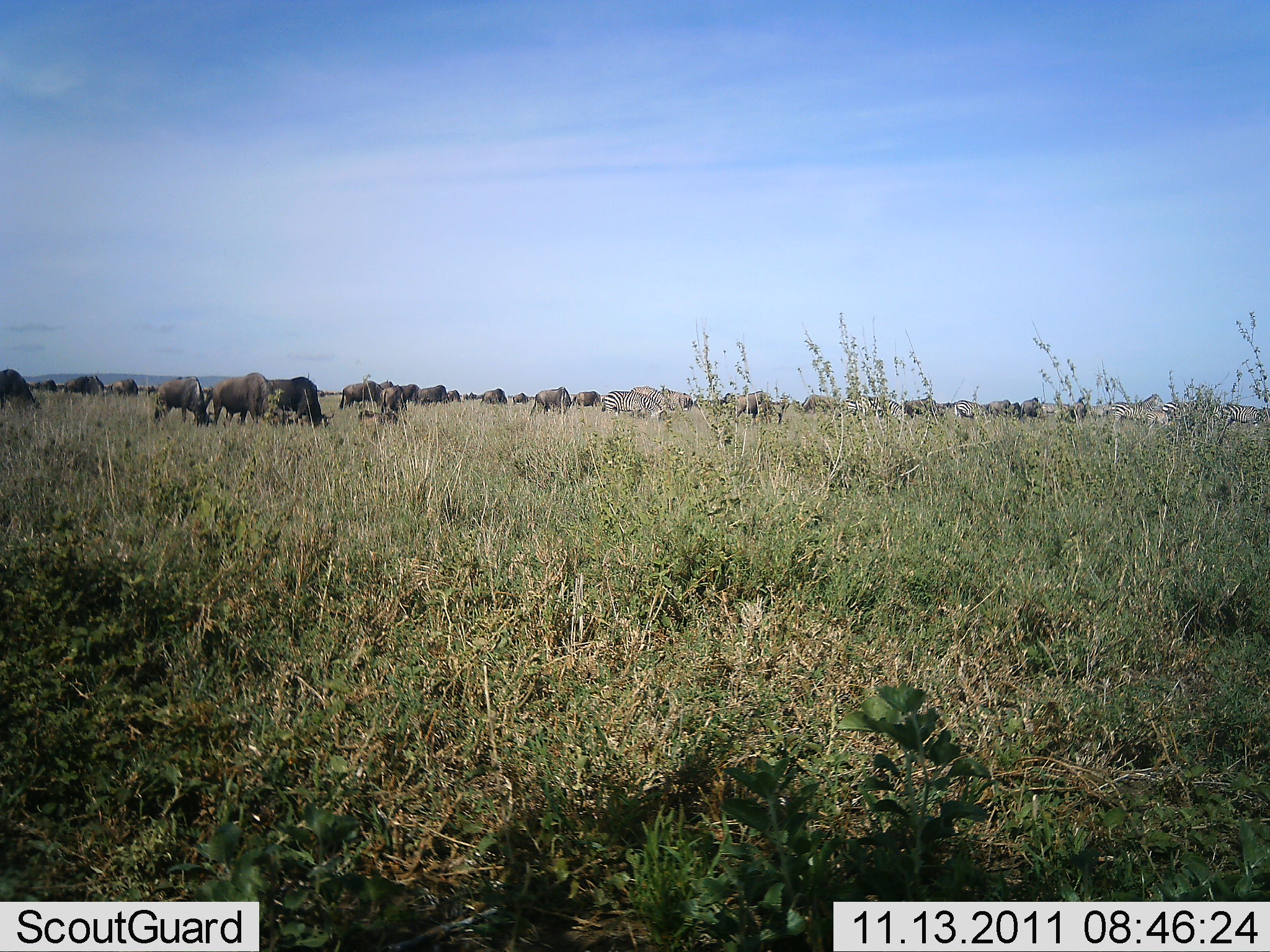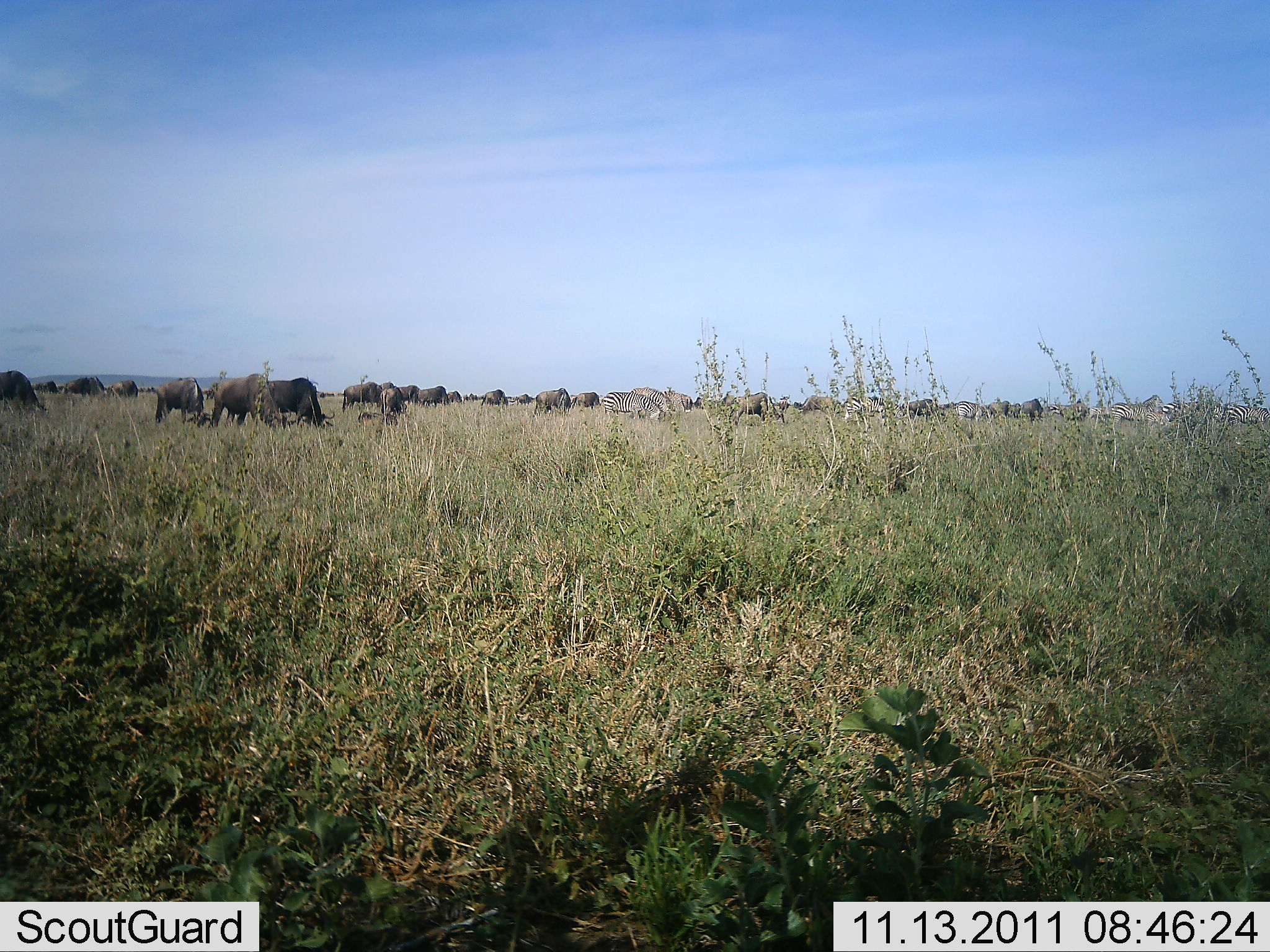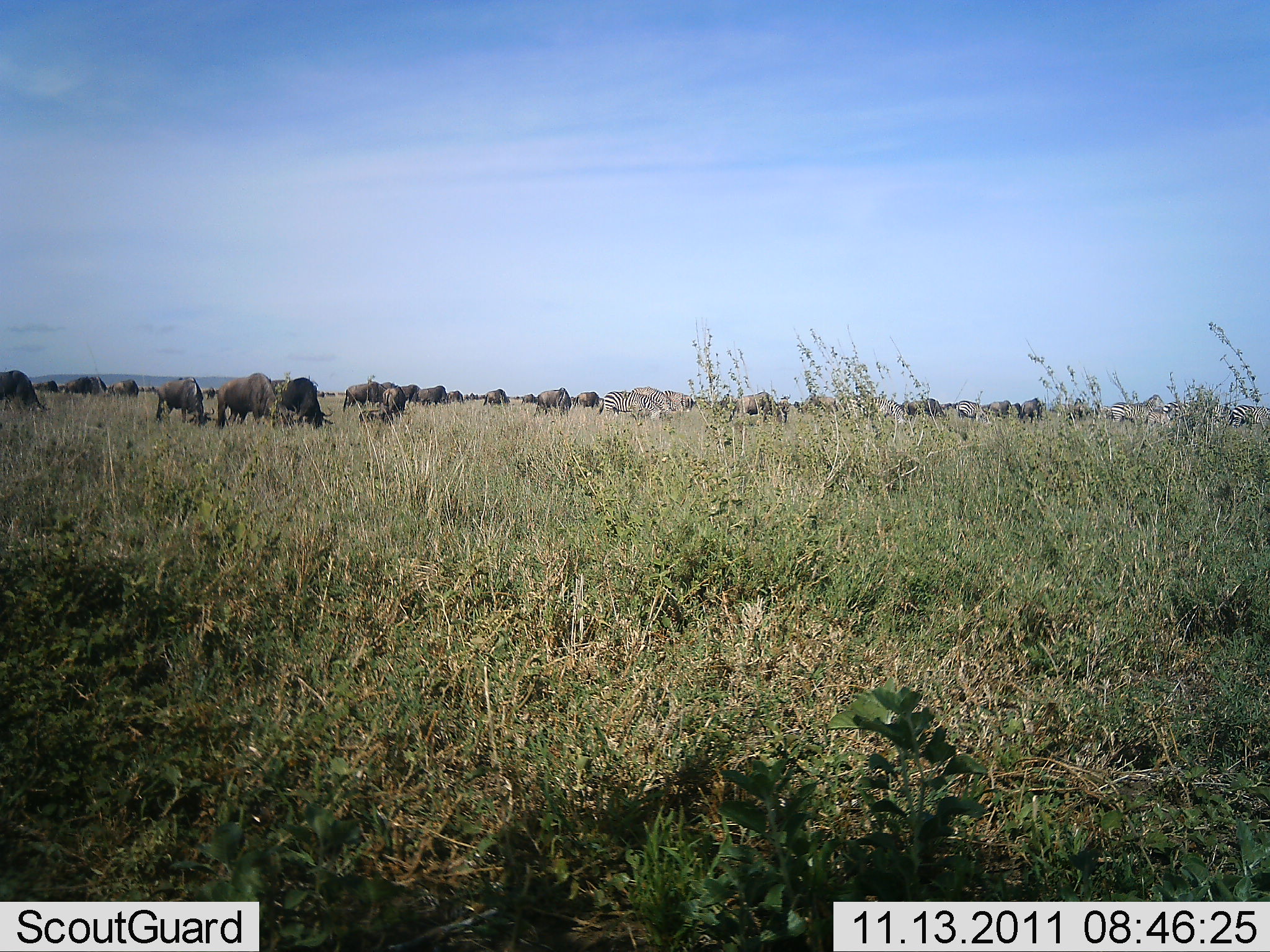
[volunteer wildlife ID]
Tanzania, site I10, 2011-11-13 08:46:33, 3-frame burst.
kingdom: Animalia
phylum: Chordata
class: Mammalia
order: Artiodactyla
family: Bovidae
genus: Connochaetes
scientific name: Connochaetes taurinus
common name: blue wildebeest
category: wildebeest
Wildebeest (blue wildebeest) (Connochaetes taurinus), count 11-50. Behavior (volunteer vote fractions): standing 50%, resting 6%, moving 19%, interacting 0%. Young present (vote fraction): 0%. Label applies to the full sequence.